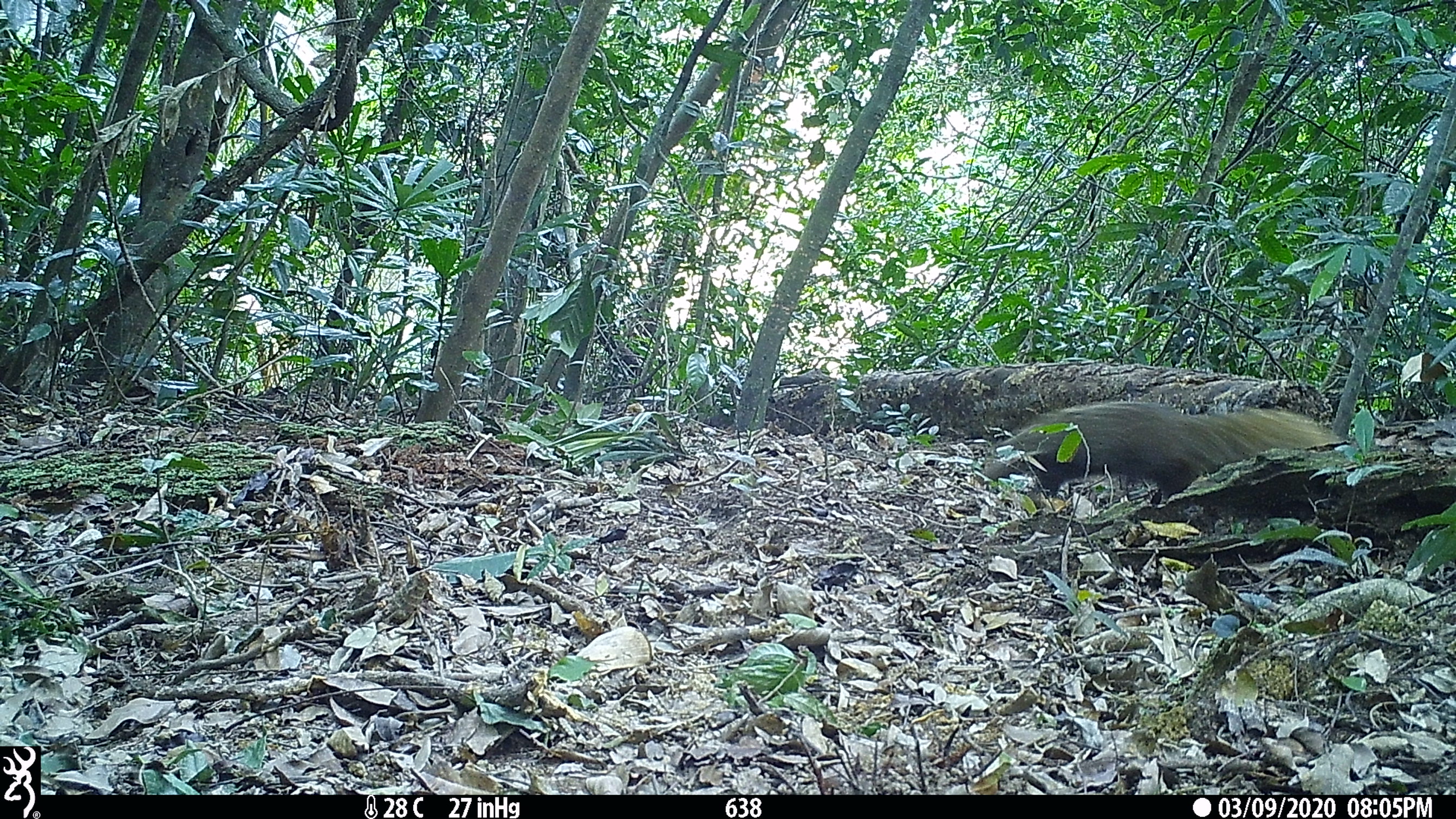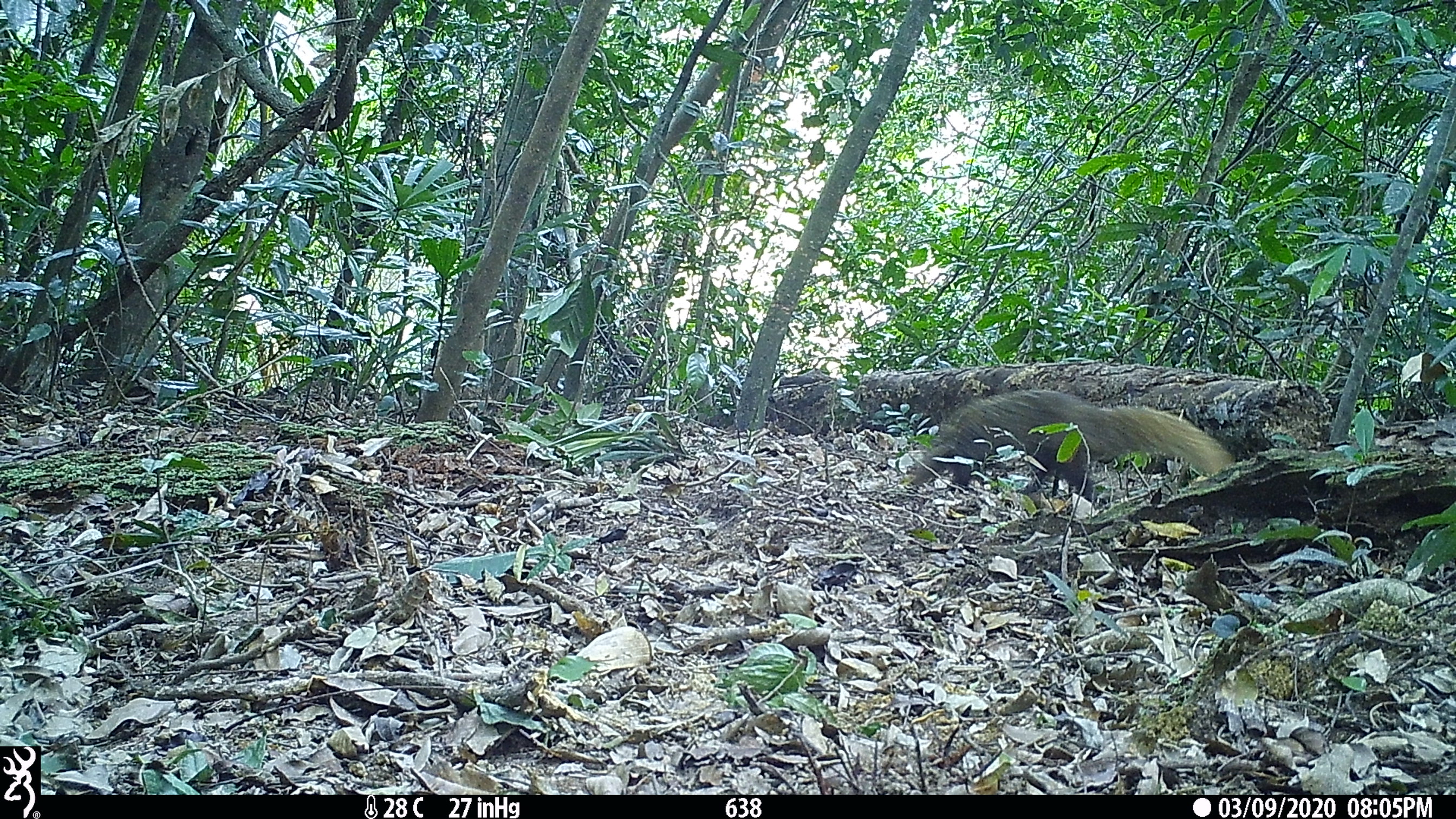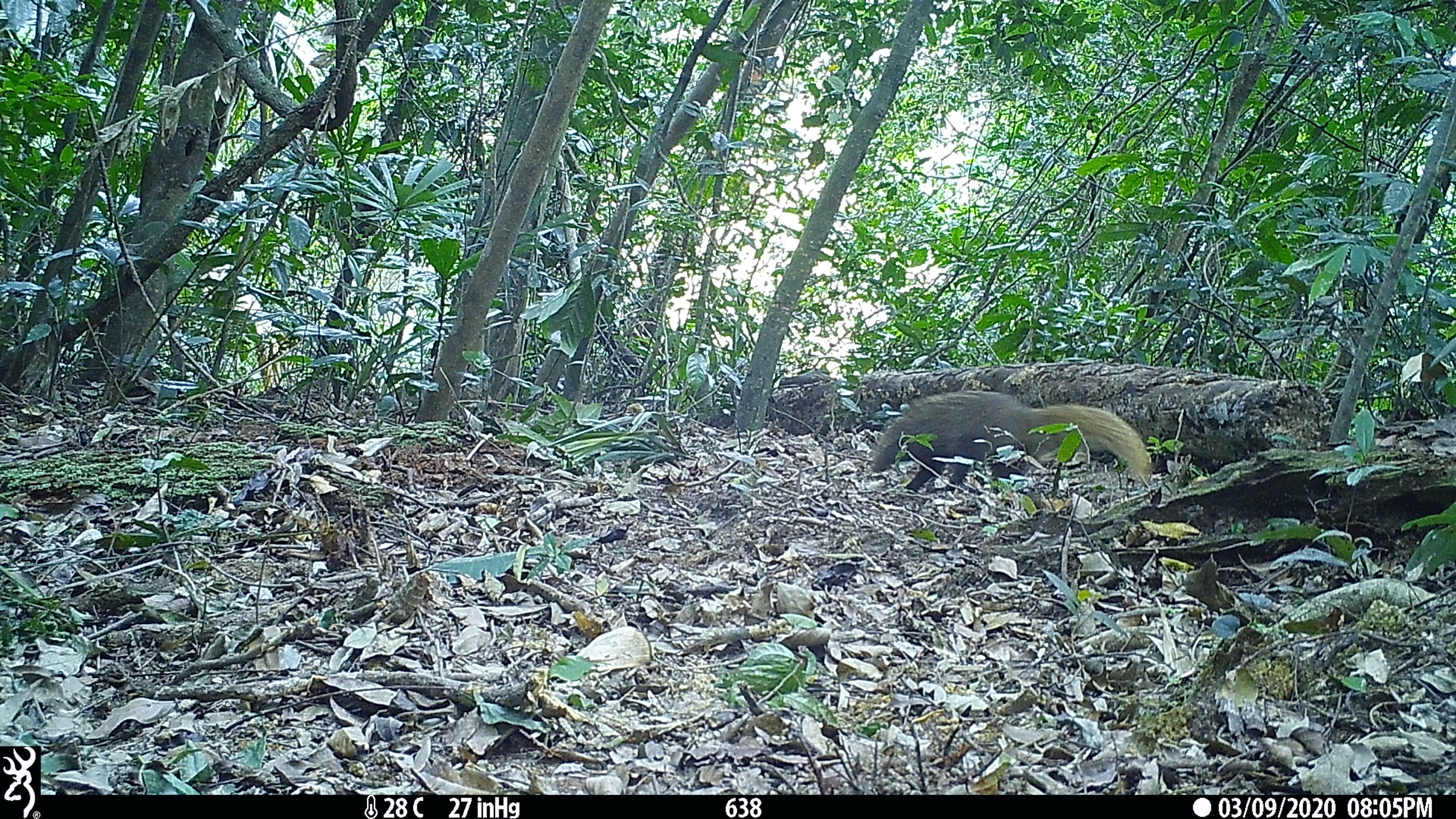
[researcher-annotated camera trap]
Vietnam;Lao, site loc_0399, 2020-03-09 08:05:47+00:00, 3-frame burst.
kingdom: Animalia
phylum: Chordata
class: Mammalia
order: Carnivora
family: Herpestidae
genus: Urva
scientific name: Urva urva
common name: crab-eating mongoose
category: crab eating mongoose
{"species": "crab eating mongoose (crab-eating mongoose) (Urva urva)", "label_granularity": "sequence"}